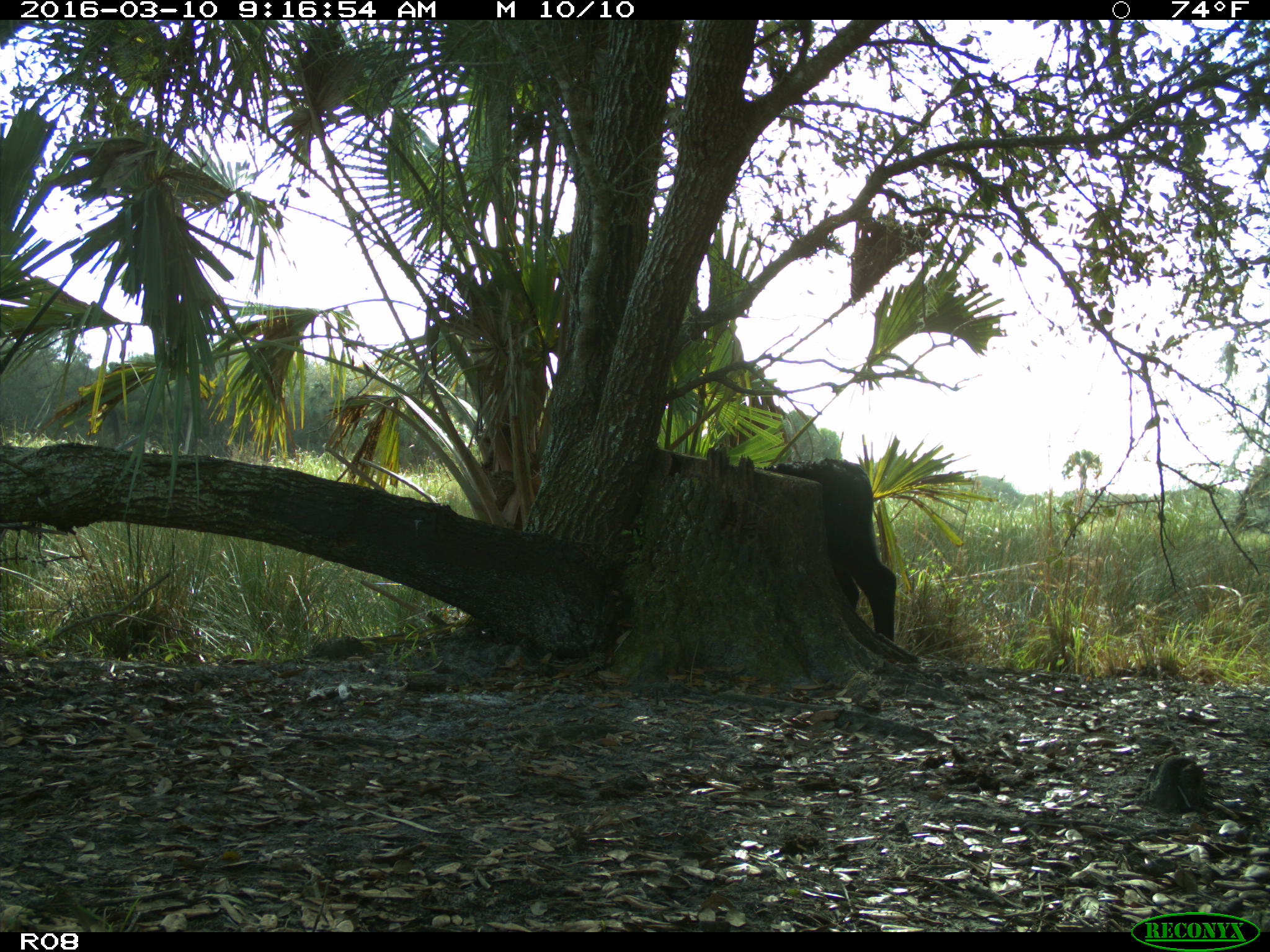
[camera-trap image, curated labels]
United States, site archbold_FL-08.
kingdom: Animalia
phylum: Chordata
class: Mammalia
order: Artiodactyla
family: Bovidae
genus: Bos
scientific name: Bos taurus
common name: domestic cow